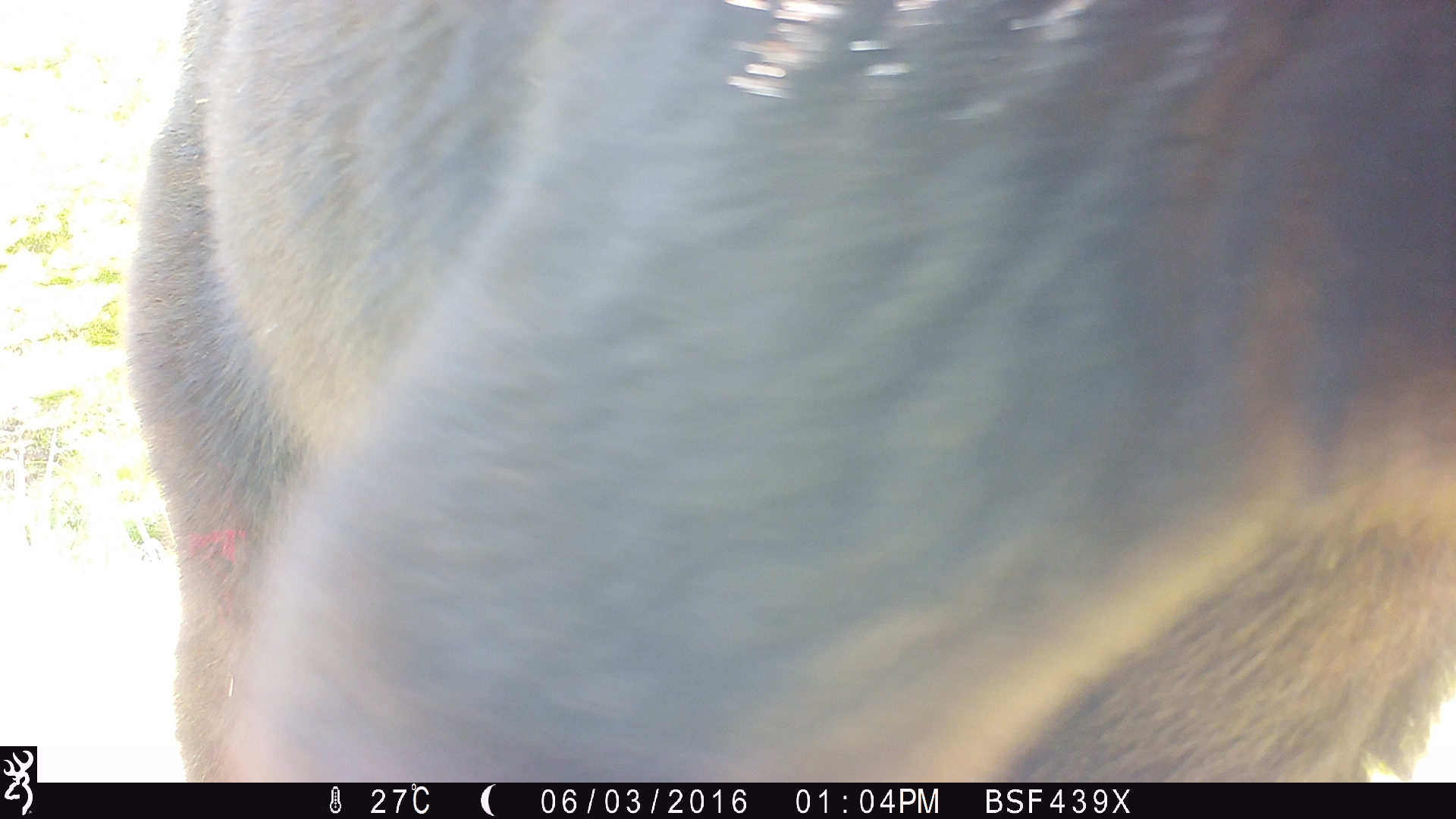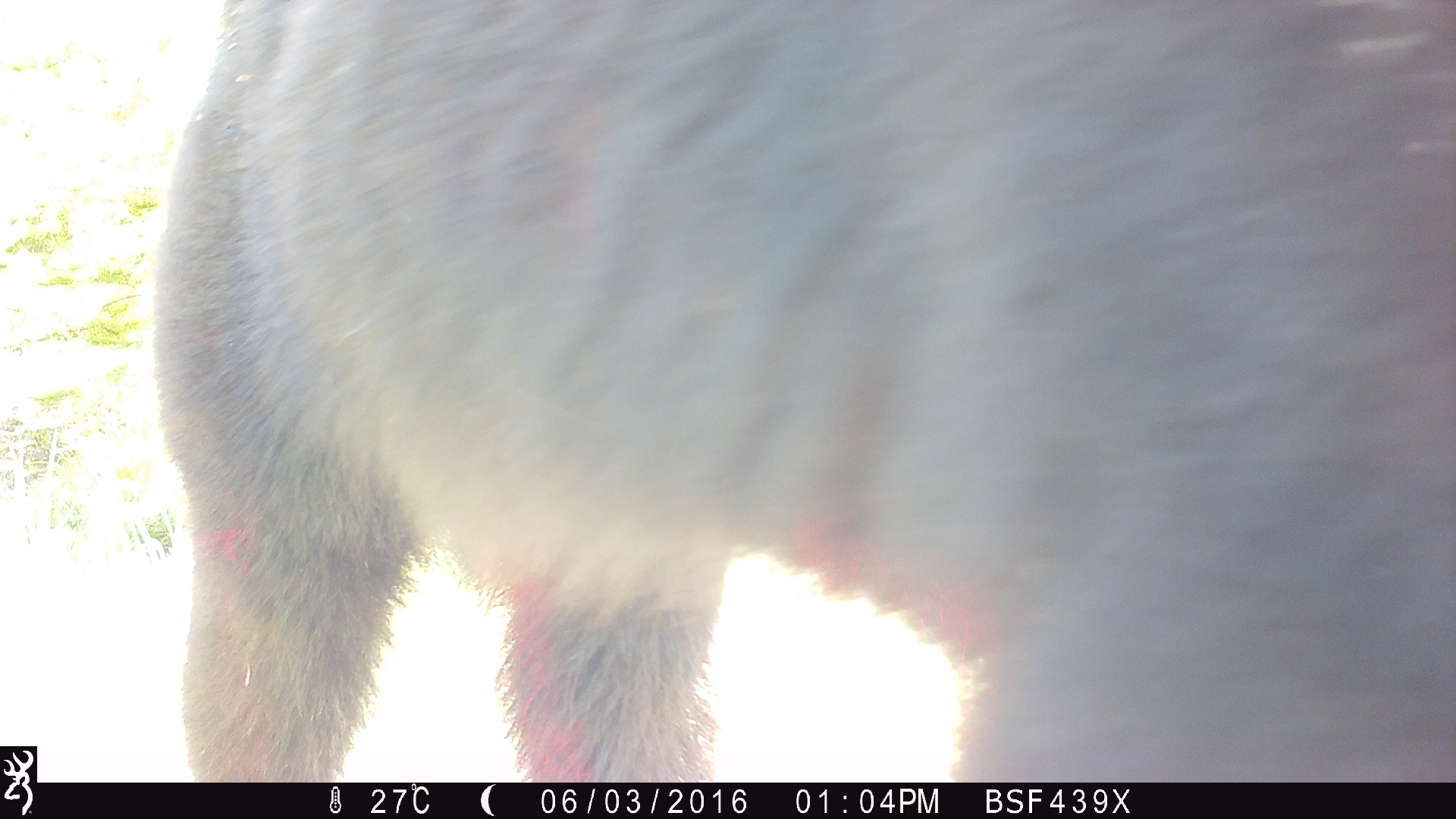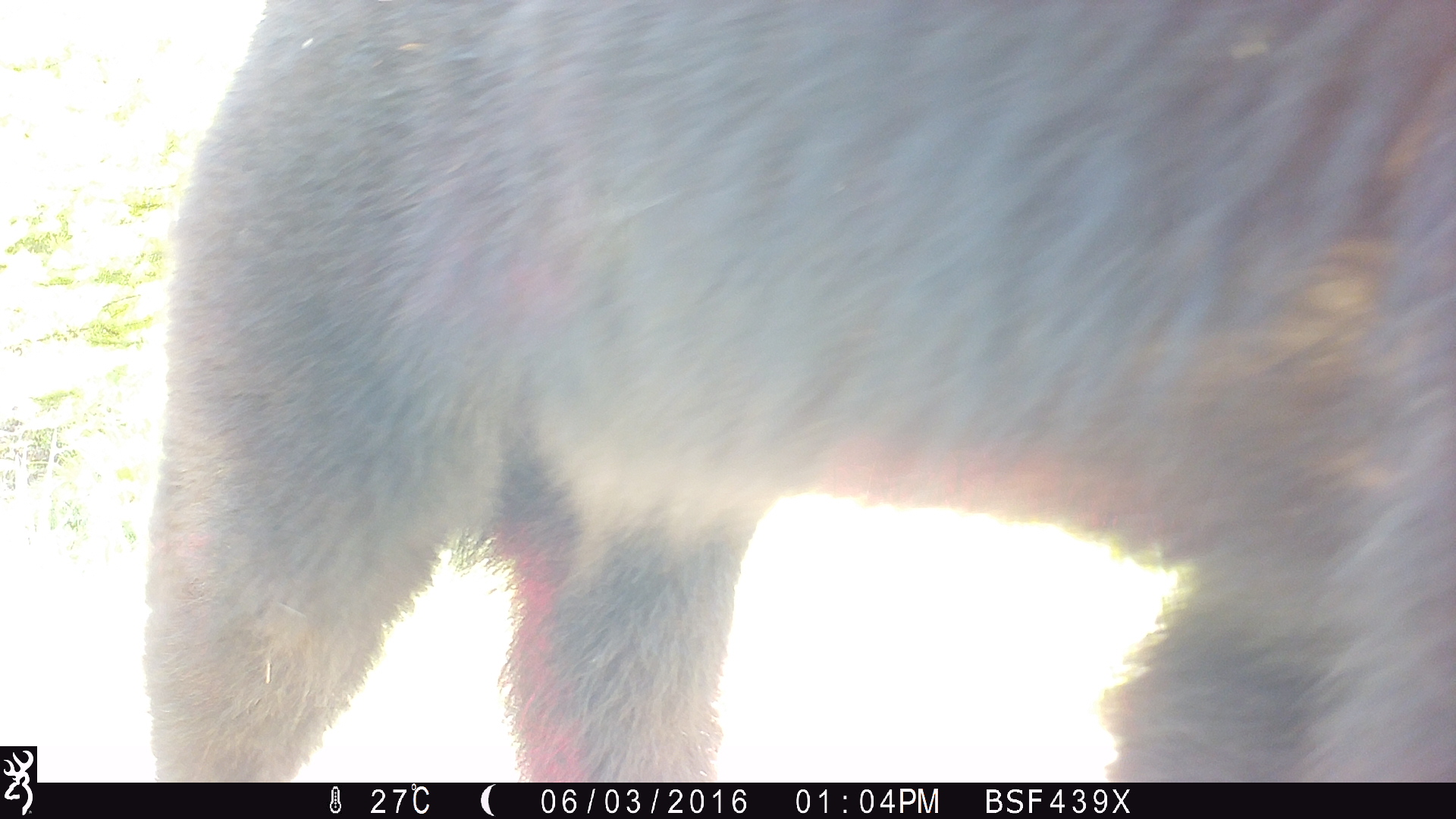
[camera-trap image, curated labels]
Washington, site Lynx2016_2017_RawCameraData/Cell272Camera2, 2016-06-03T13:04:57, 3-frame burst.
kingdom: Animalia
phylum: Chordata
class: Mammalia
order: Carnivora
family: Ursidae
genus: Ursus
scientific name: Ursus americanus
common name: american black bear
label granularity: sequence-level